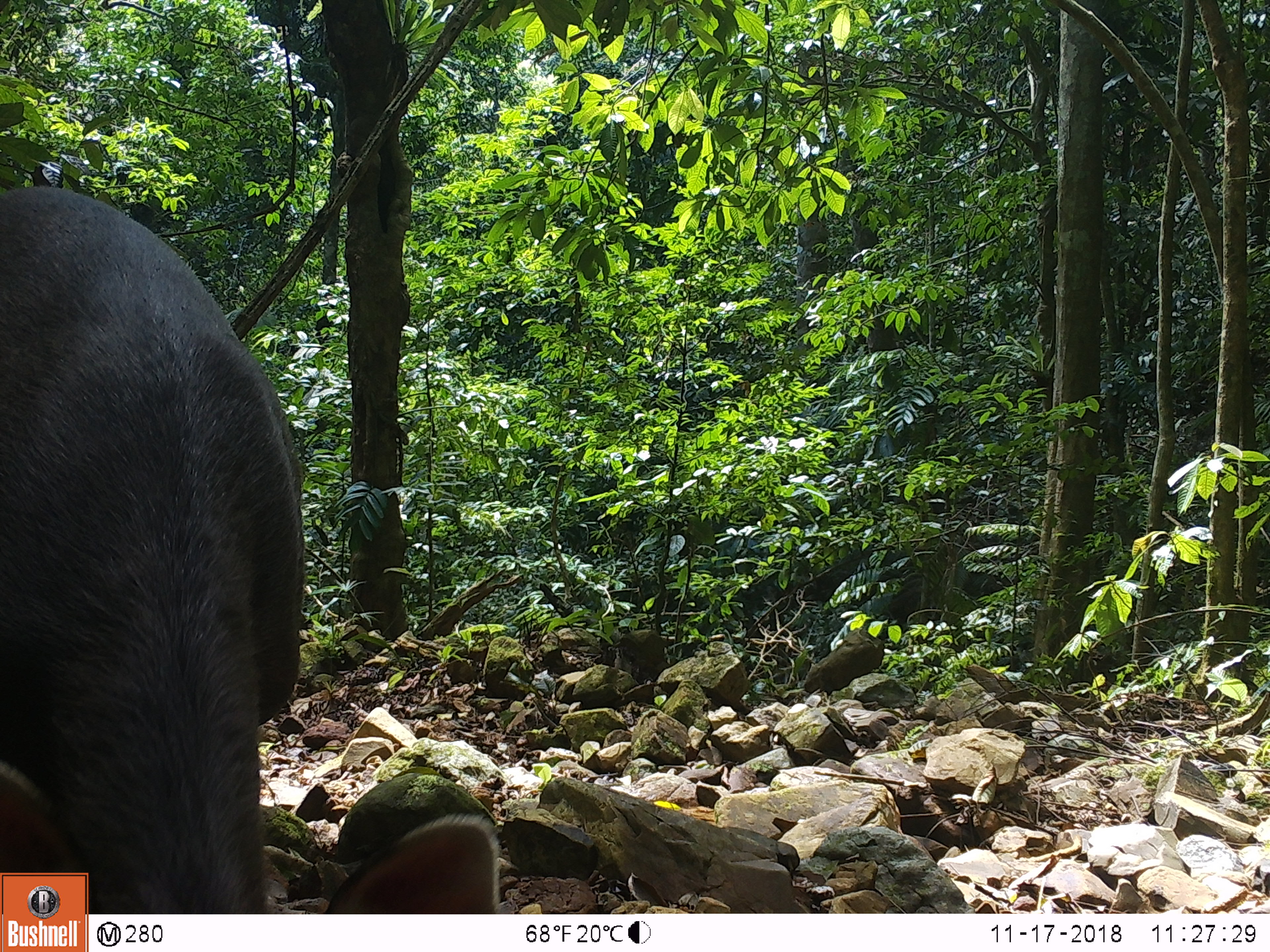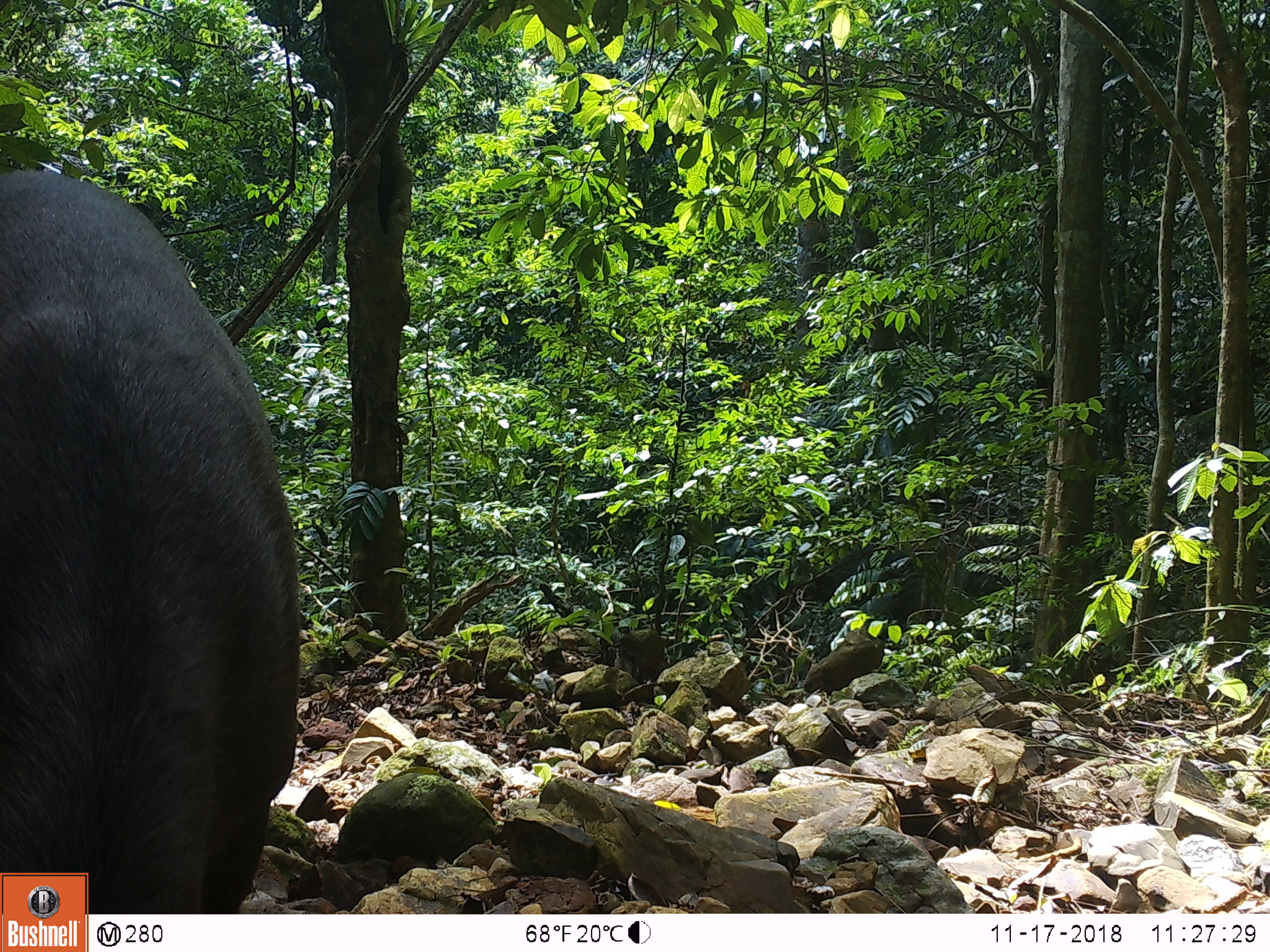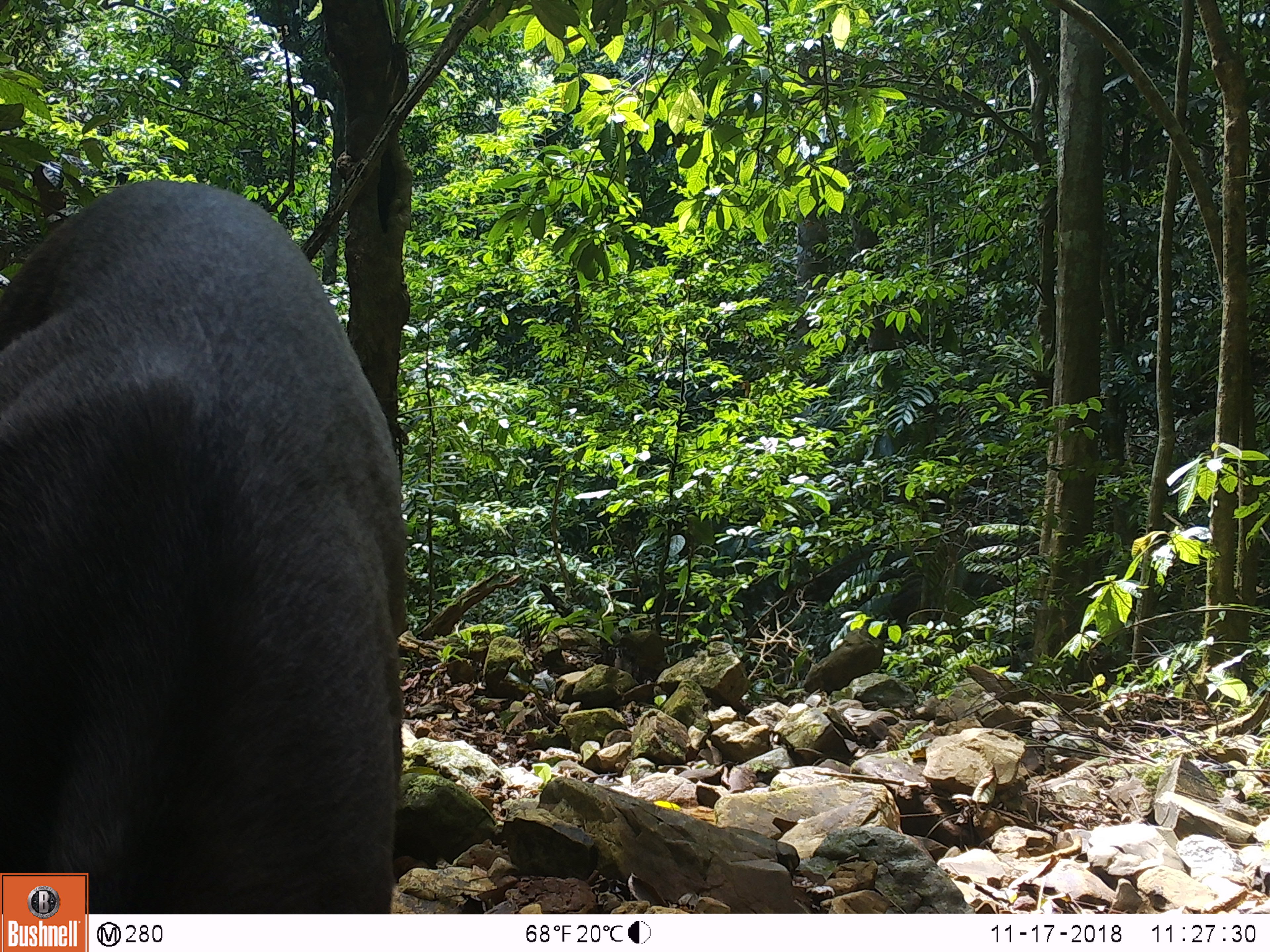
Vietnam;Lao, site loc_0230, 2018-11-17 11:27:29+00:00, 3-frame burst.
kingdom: Animalia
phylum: Chordata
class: Mammalia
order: Artiodactyla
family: Cervidae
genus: Rusa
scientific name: Rusa unicolor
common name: sambar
Sambar (Rusa unicolor). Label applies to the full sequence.